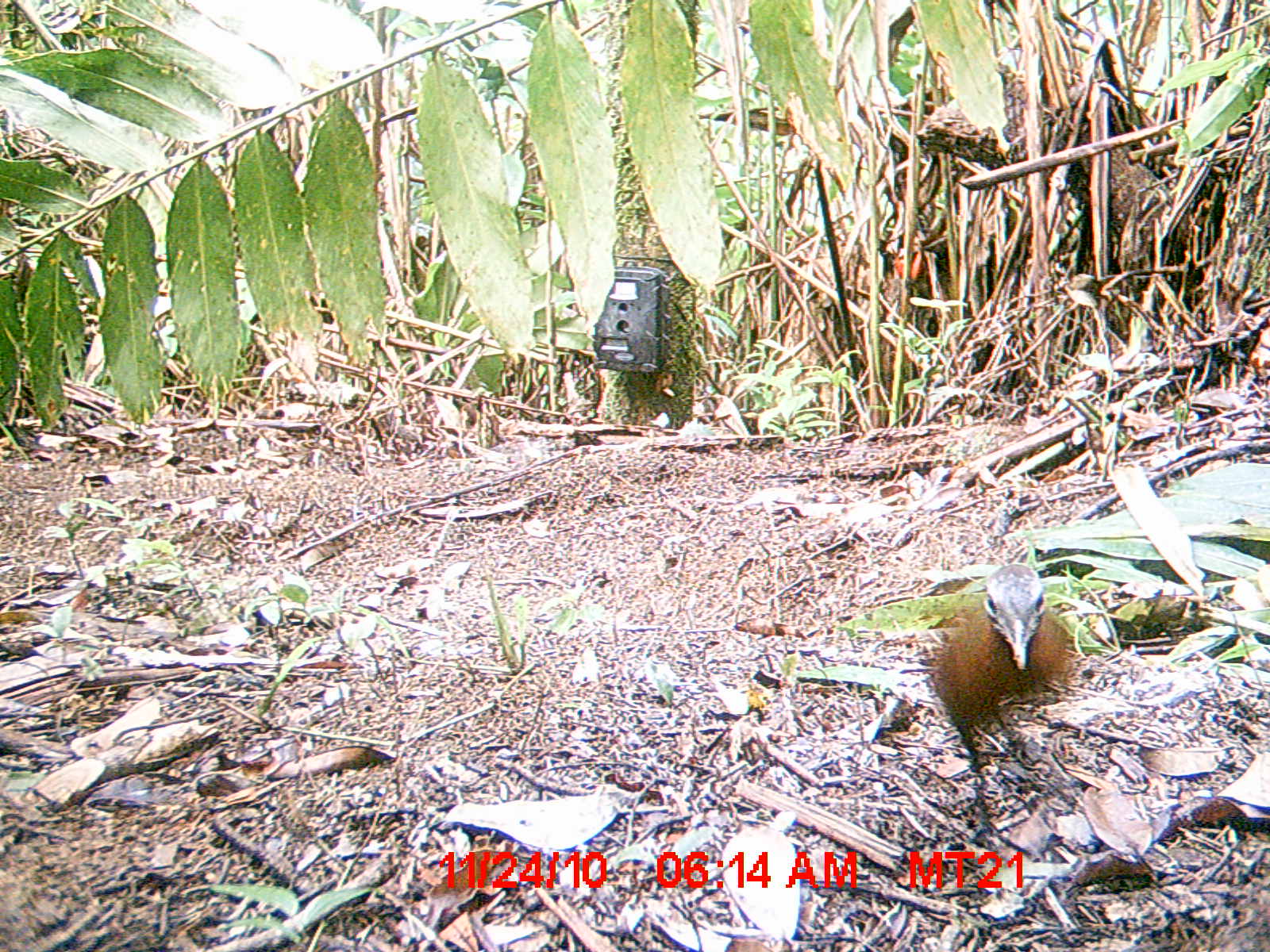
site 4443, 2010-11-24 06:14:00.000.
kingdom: Animalia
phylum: Chordata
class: Aves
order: Gruiformes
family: Sarothruridae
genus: Mentocrex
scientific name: Mentocrex kioloides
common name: madagascar wood rail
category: canirallus kioloides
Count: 1.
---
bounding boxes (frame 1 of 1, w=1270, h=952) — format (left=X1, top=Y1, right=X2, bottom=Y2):
canirallus kioloides: (left=931, top=563, right=1073, bottom=848)